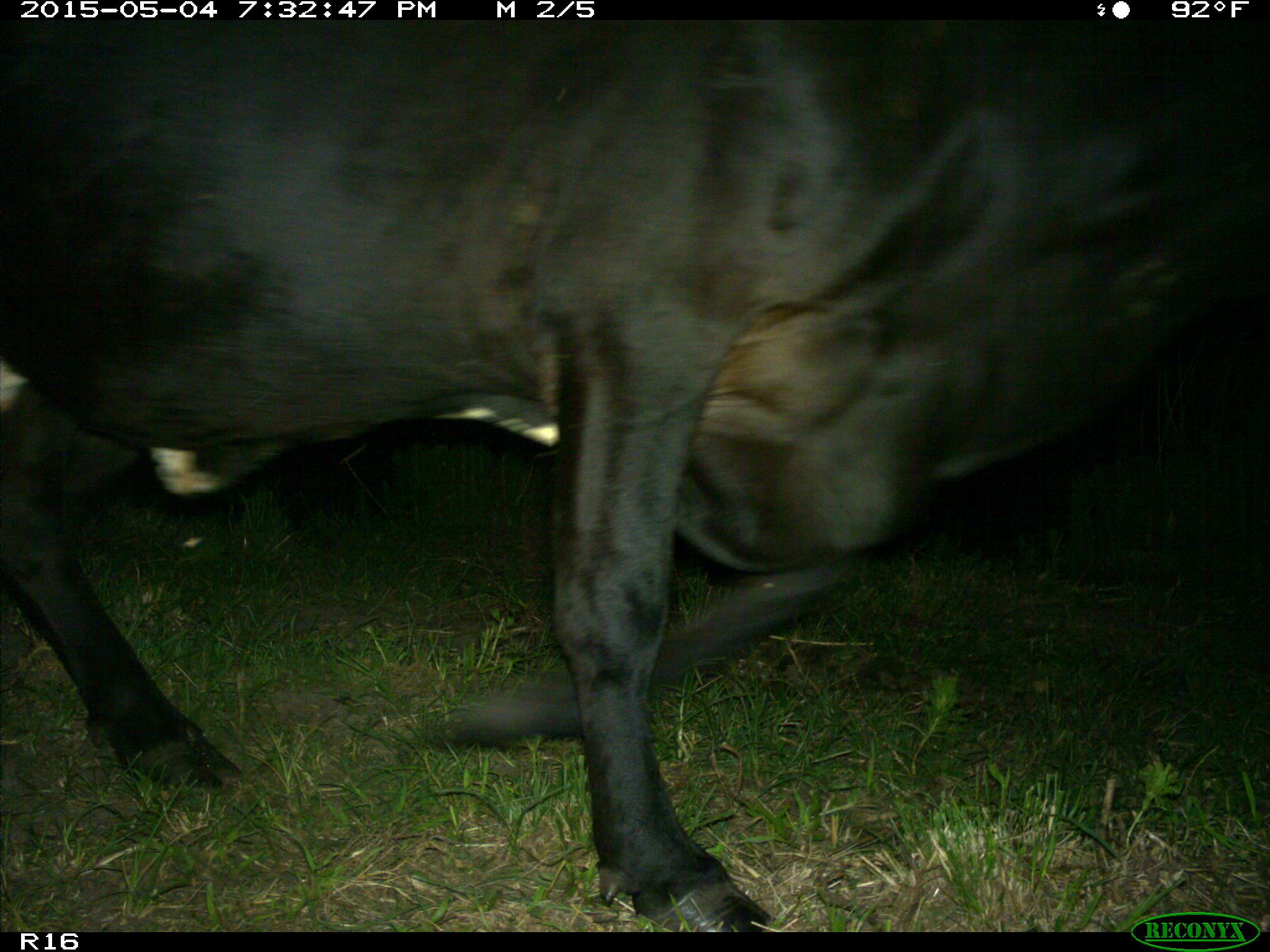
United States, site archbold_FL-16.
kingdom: Animalia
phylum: Chordata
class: Mammalia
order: Artiodactyla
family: Bovidae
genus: Bos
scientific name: Bos taurus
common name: domestic cow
Bos taurus (domestic cow).